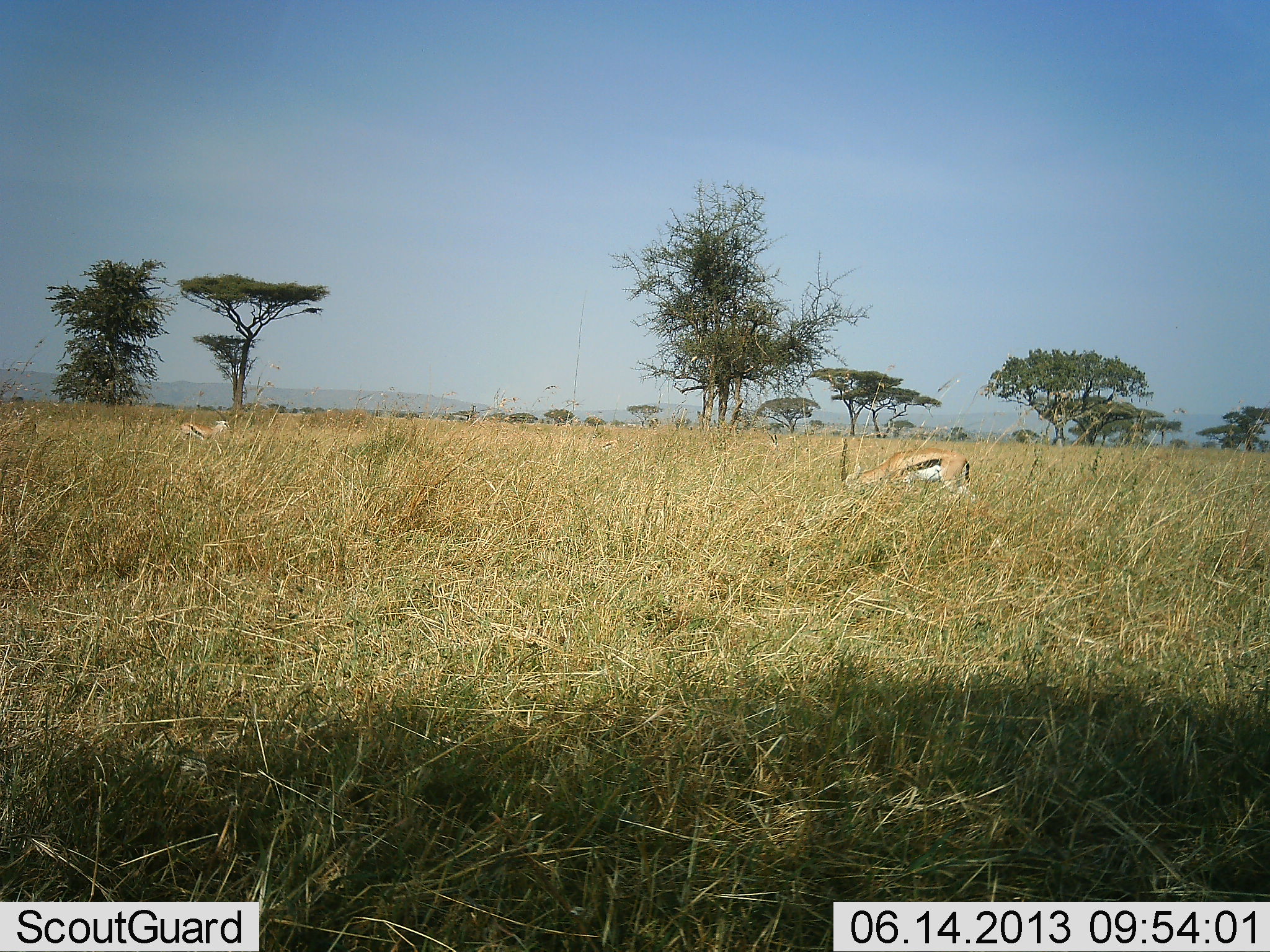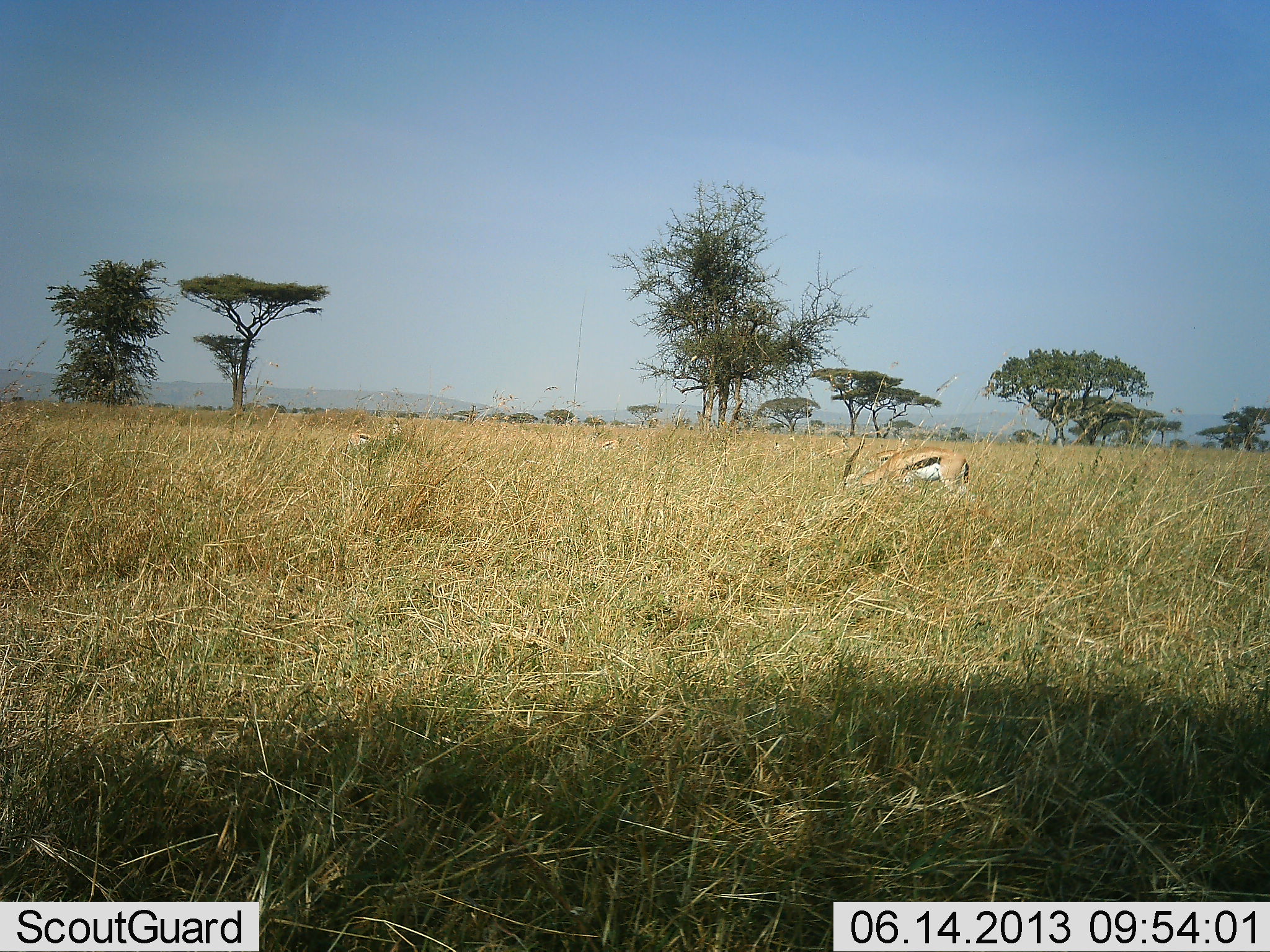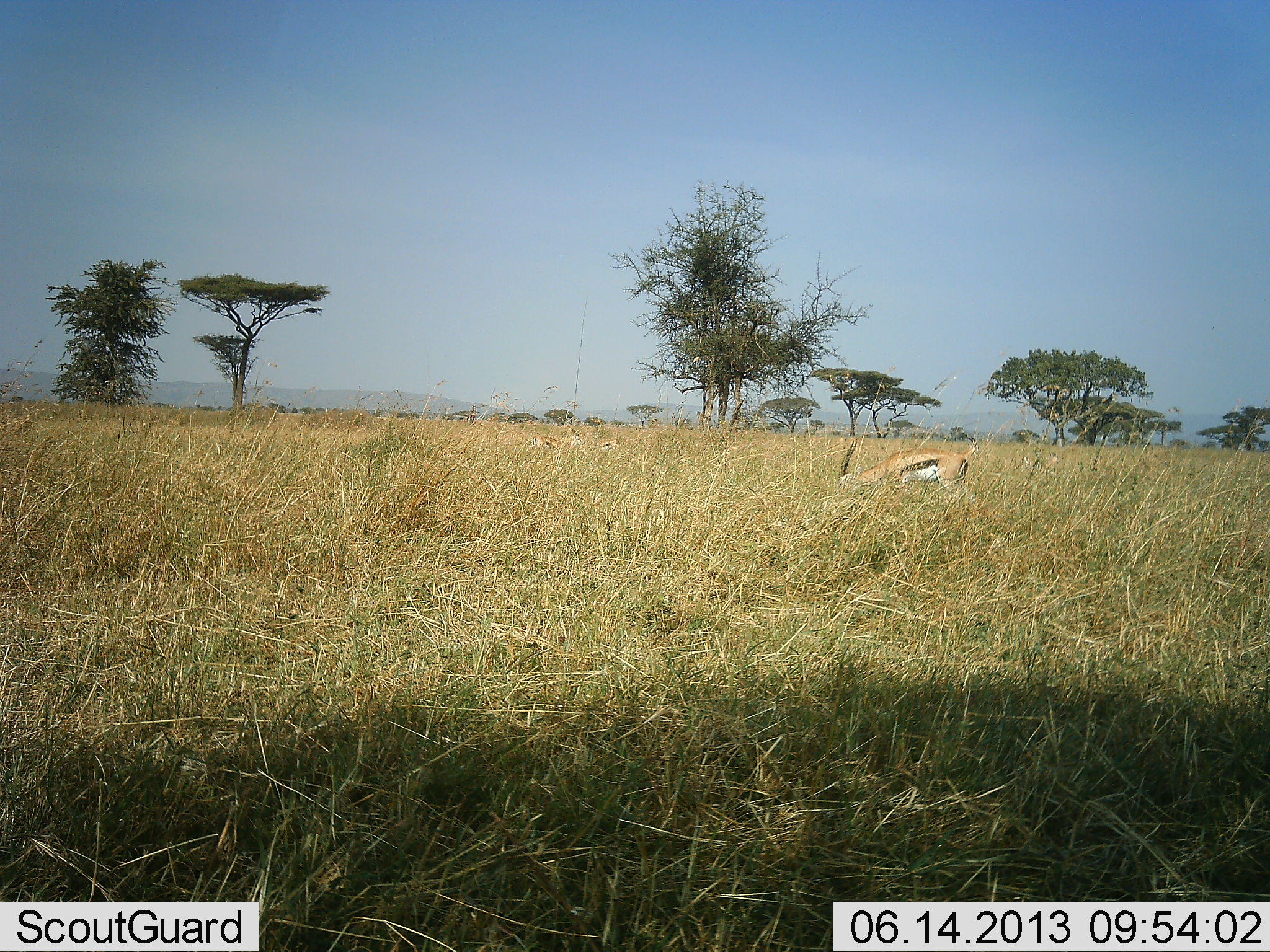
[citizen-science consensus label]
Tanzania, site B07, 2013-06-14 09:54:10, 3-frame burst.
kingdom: Animalia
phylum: Chordata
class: Mammalia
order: Artiodactyla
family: Bovidae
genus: Eudorcas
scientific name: Eudorcas thomsonii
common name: thomson's gazelle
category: gazellethomsons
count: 2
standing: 10%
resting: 0%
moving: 50%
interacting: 0%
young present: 0%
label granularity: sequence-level